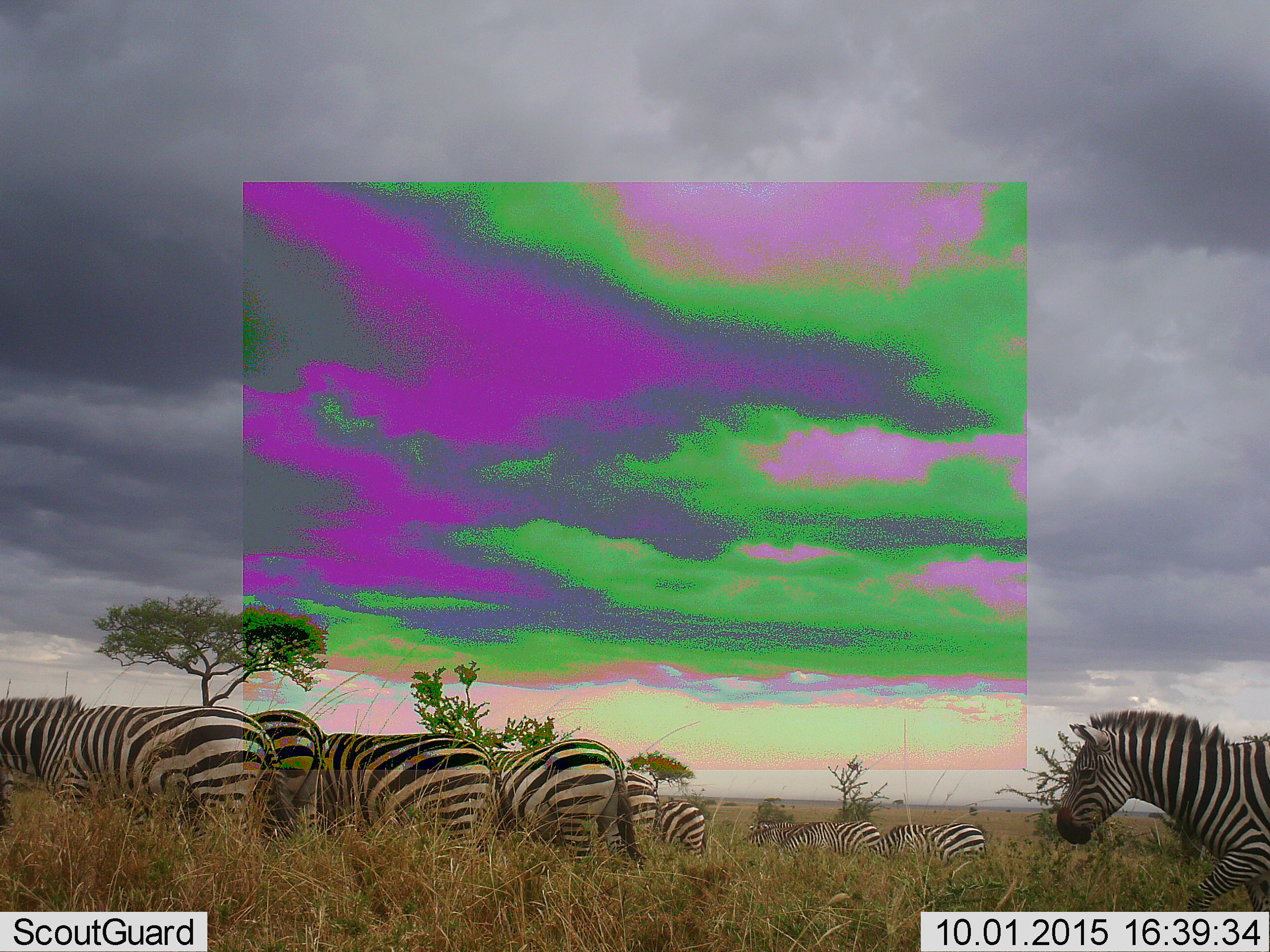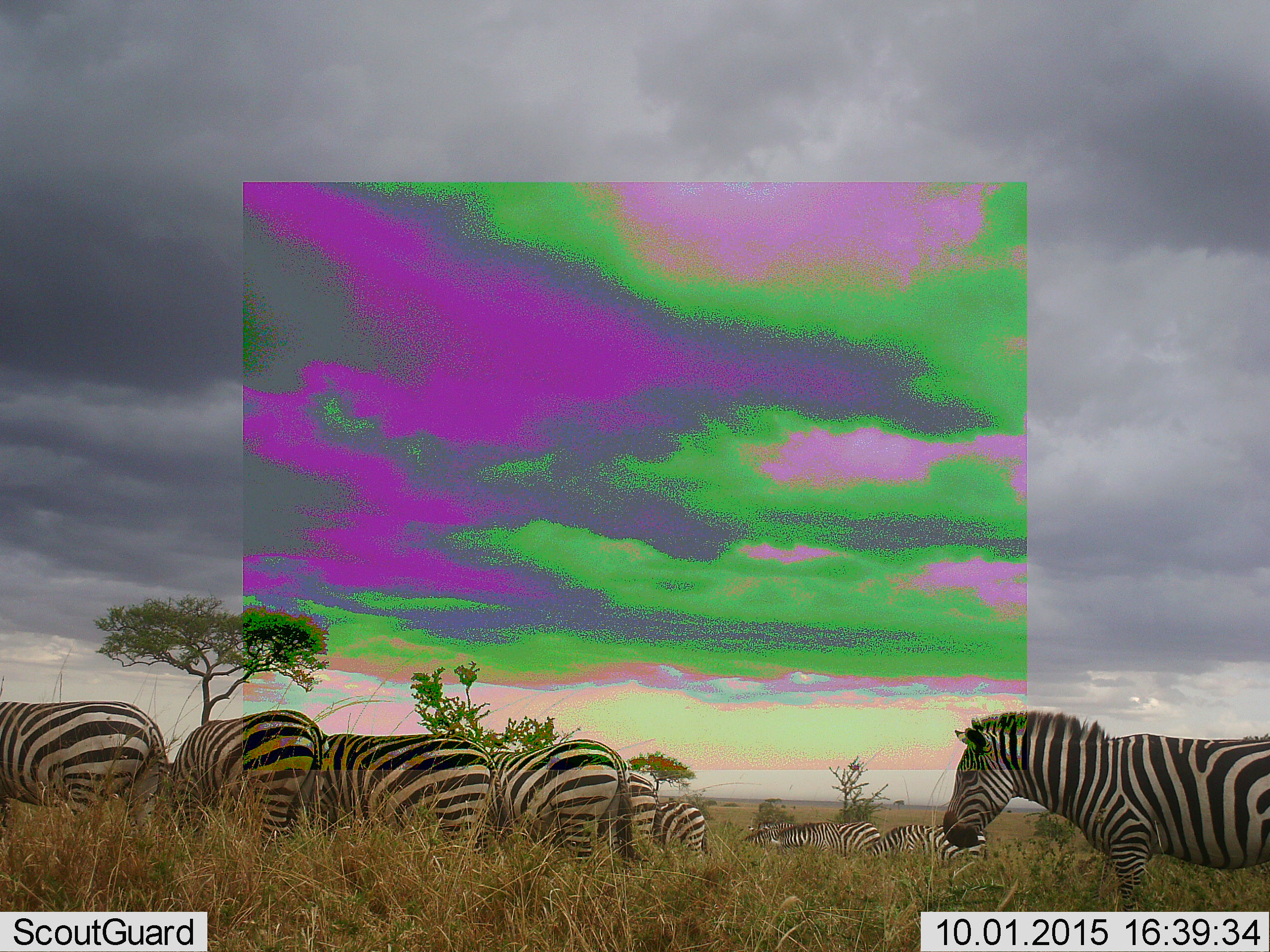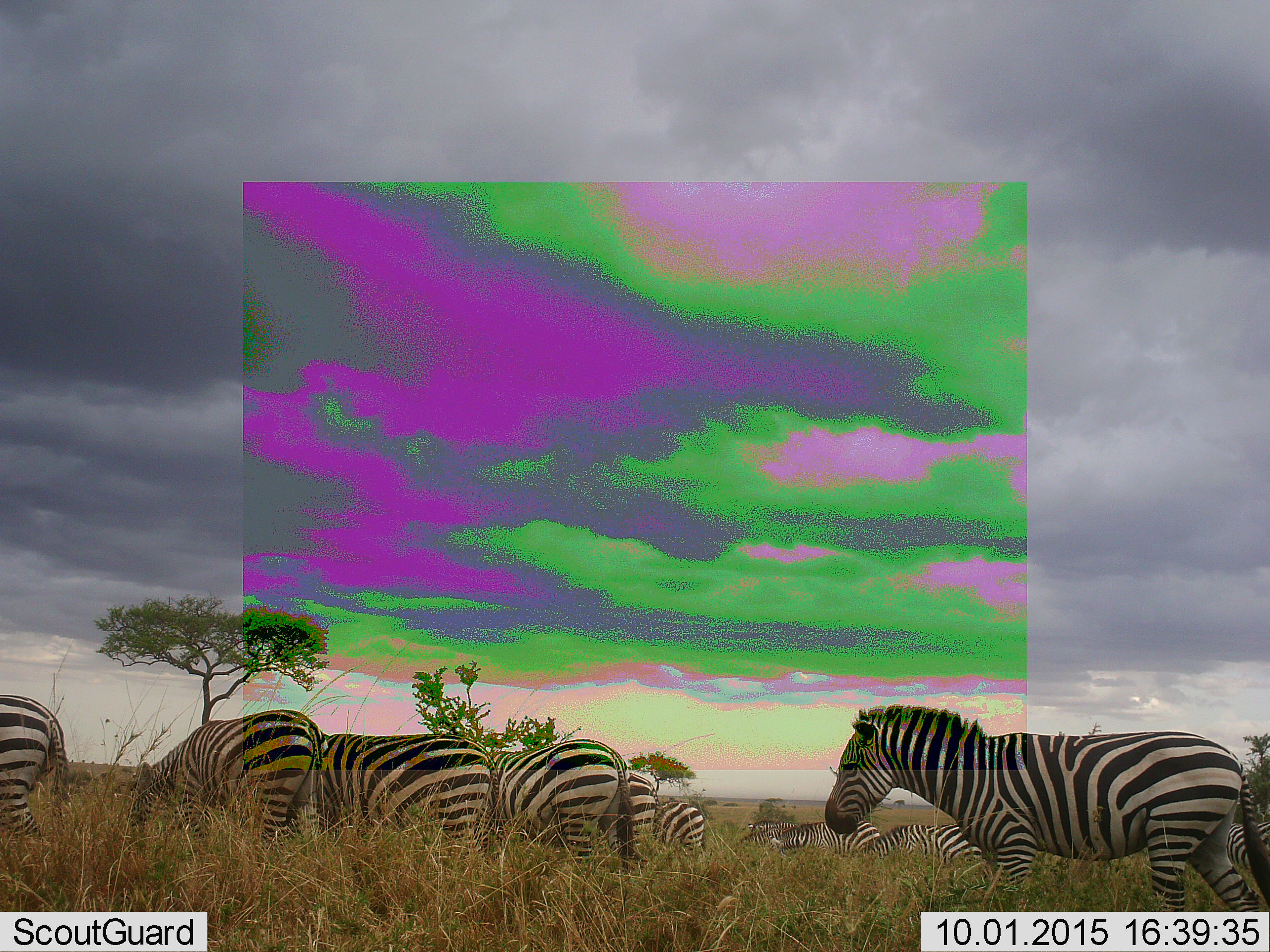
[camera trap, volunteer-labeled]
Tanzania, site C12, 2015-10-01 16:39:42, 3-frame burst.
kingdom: Animalia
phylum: Chordata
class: Mammalia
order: Perissodactyla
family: Equidae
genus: Equus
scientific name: Equus quagga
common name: plains zebra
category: zebra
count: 11-50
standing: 61%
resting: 6%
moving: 61%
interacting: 11%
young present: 11%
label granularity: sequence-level